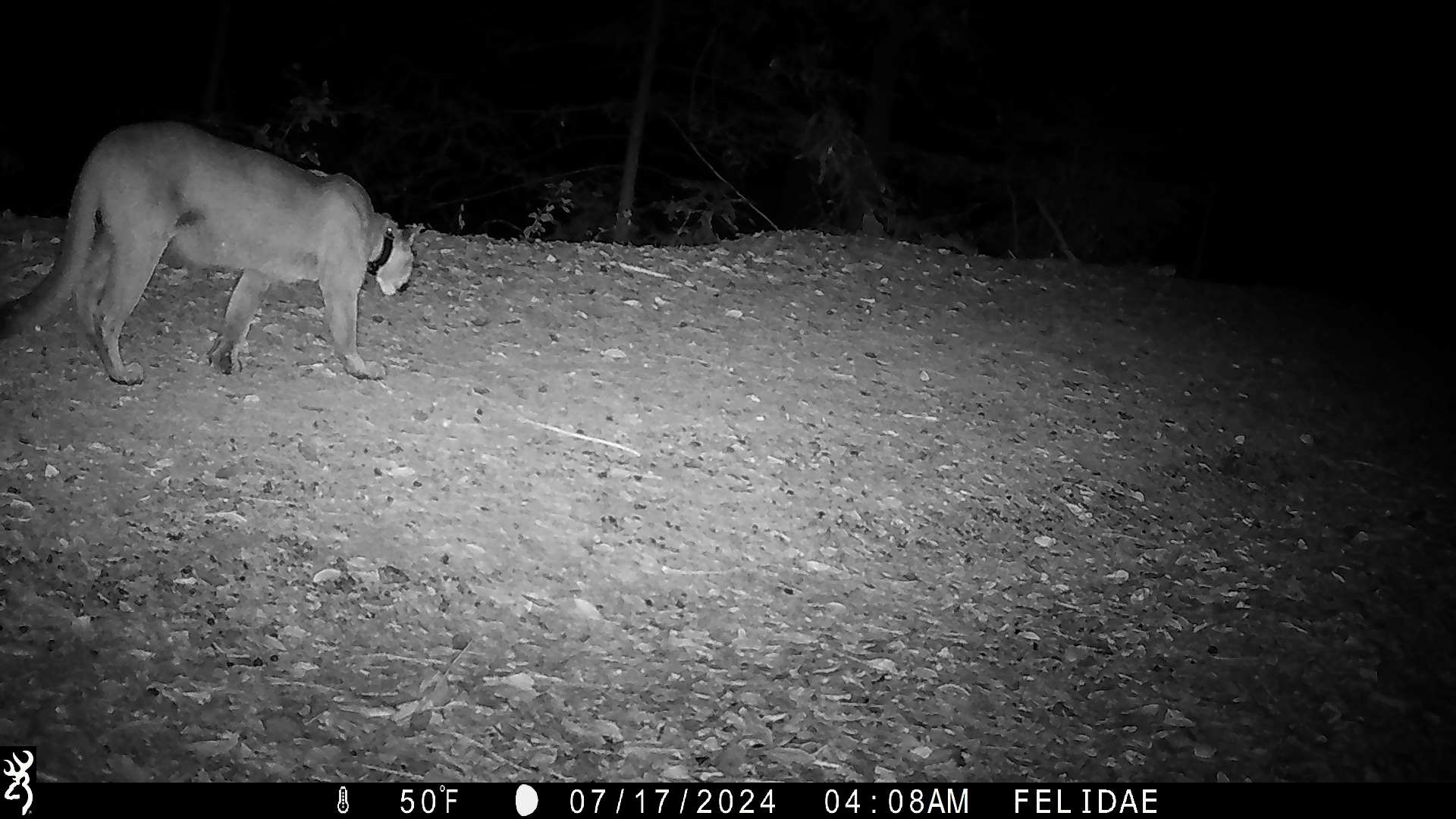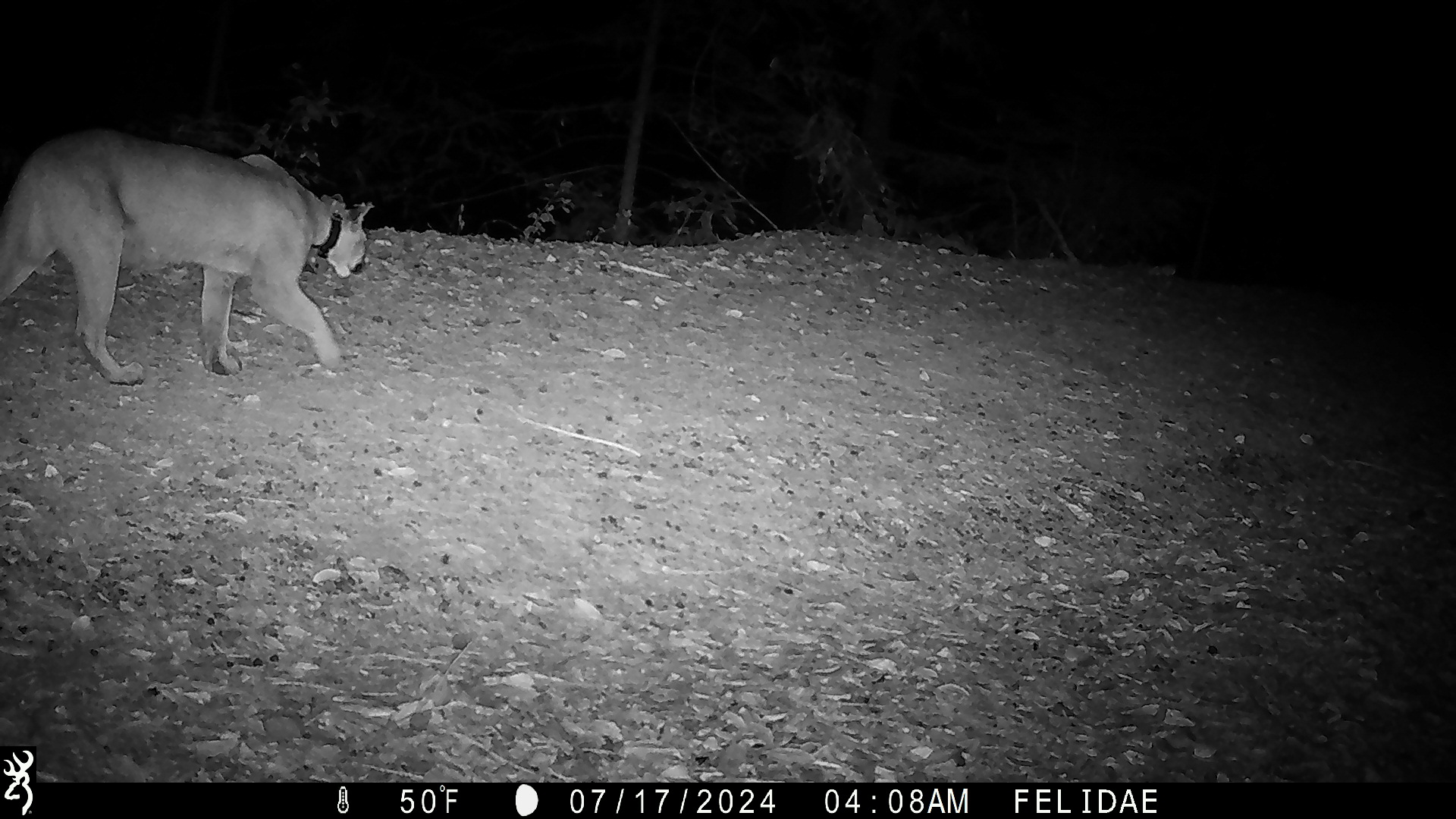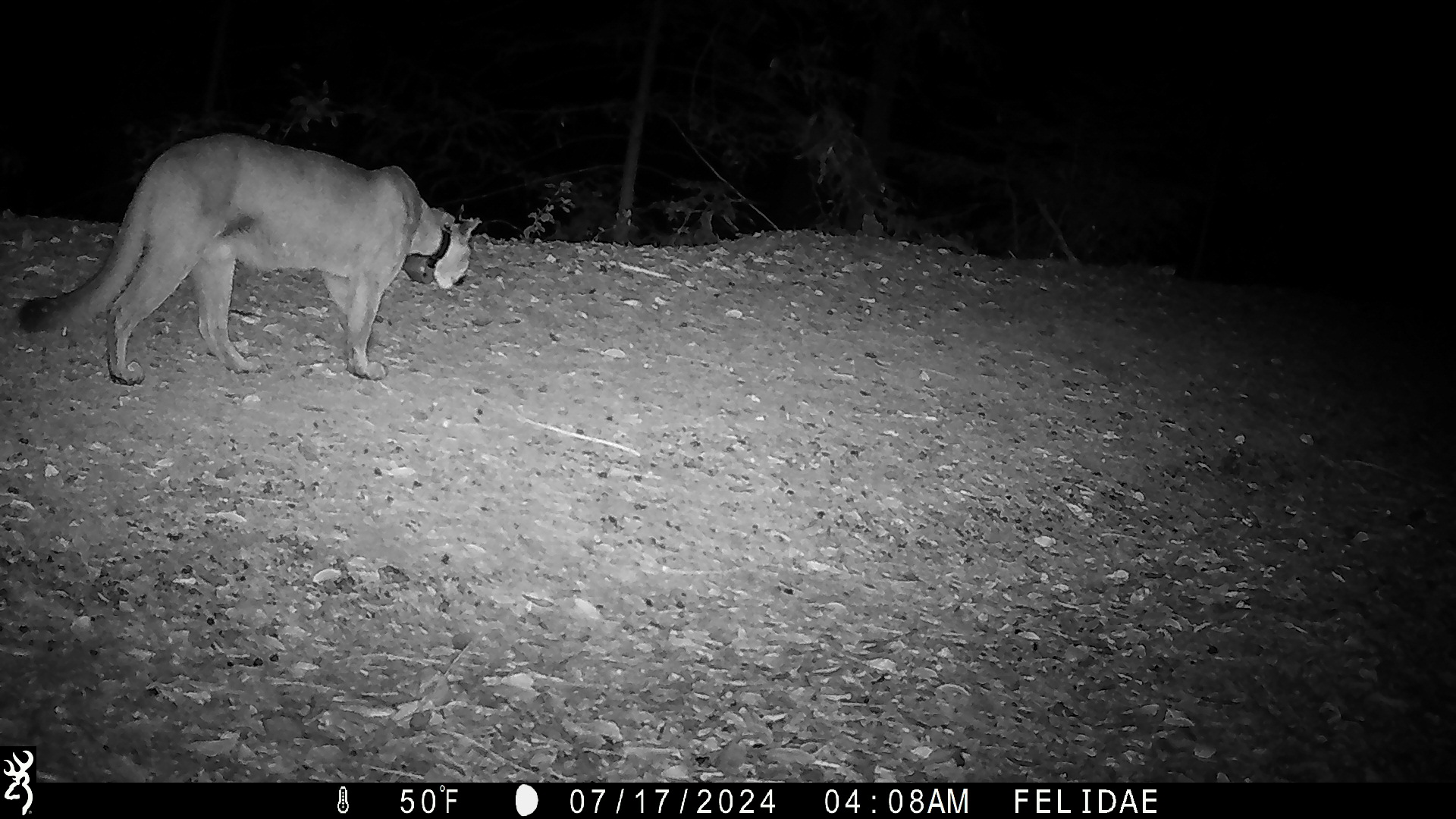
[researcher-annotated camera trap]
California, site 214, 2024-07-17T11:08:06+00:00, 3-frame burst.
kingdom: Animalia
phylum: Chordata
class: Mammalia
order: Carnivora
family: Felidae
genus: Puma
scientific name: Puma concolor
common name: puma